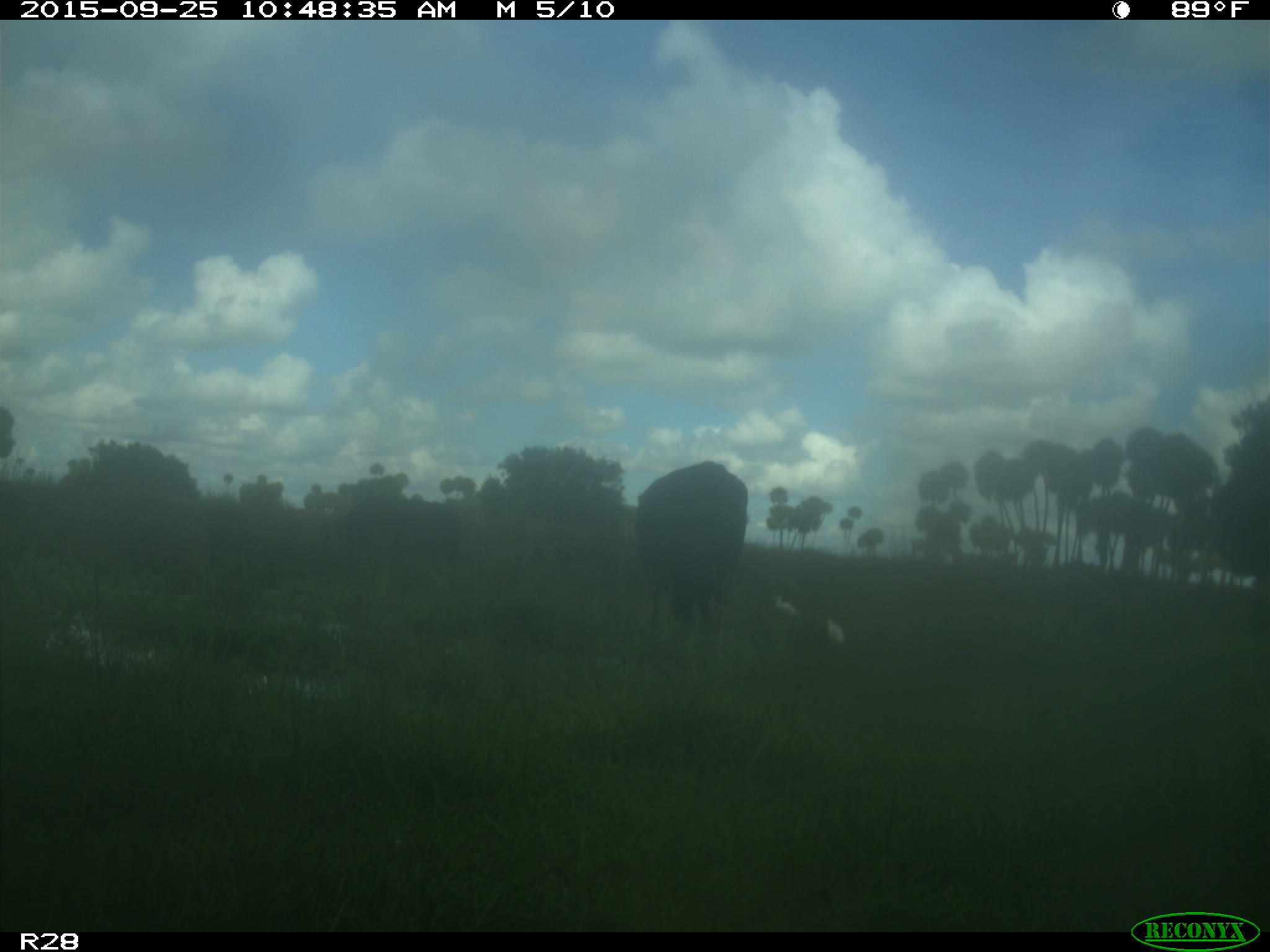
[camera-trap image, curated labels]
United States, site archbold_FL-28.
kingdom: Animalia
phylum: Chordata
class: Mammalia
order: Artiodactyla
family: Bovidae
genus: Bos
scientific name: Bos taurus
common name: domestic cow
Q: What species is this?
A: Bos taurus (domestic cow).